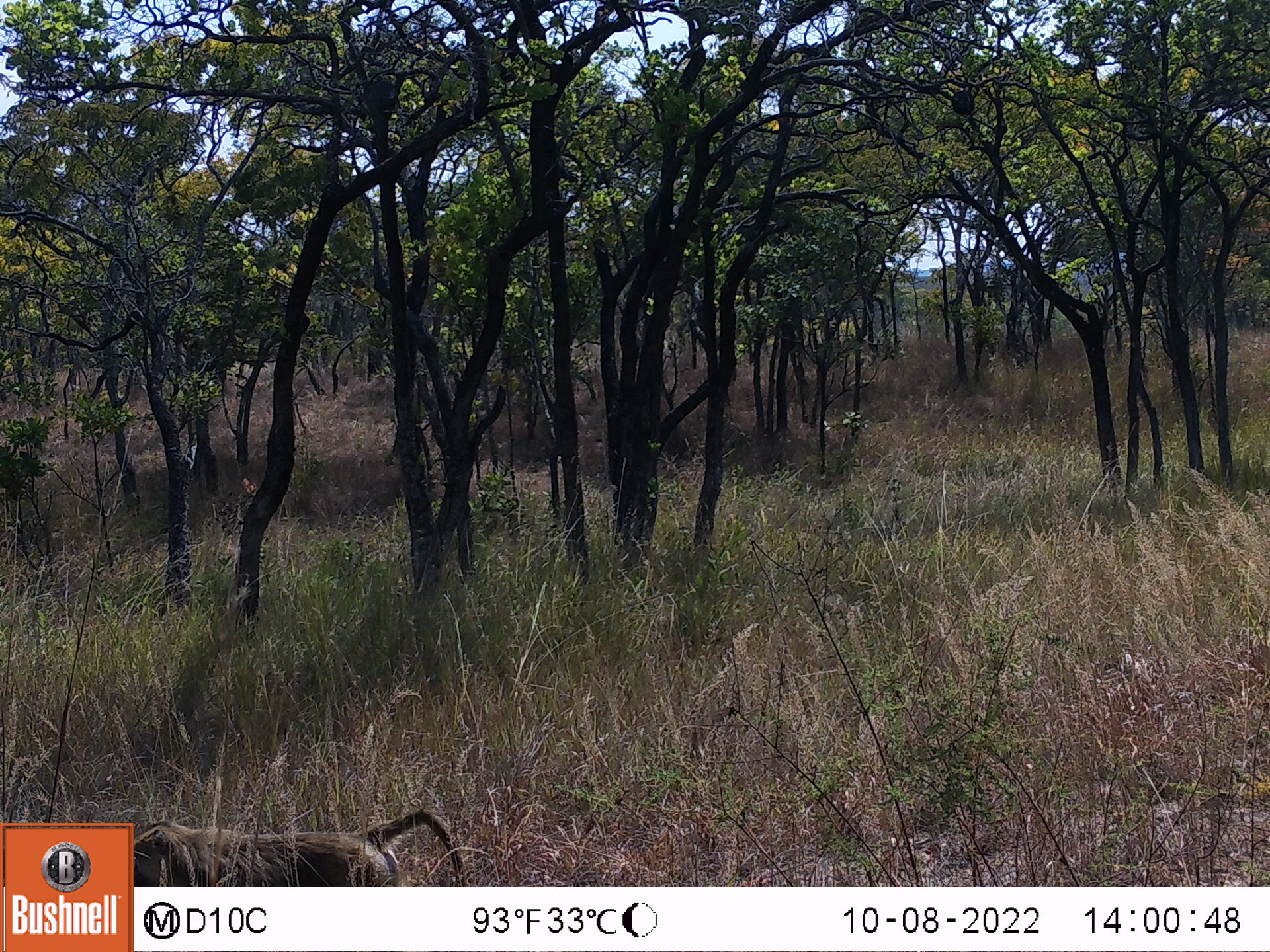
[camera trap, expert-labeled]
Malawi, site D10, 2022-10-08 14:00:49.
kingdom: Animalia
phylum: Chordata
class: Mammalia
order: Primates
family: Cercopithecidae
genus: Papio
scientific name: Papio cynocephalus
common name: yellow baboon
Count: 1.